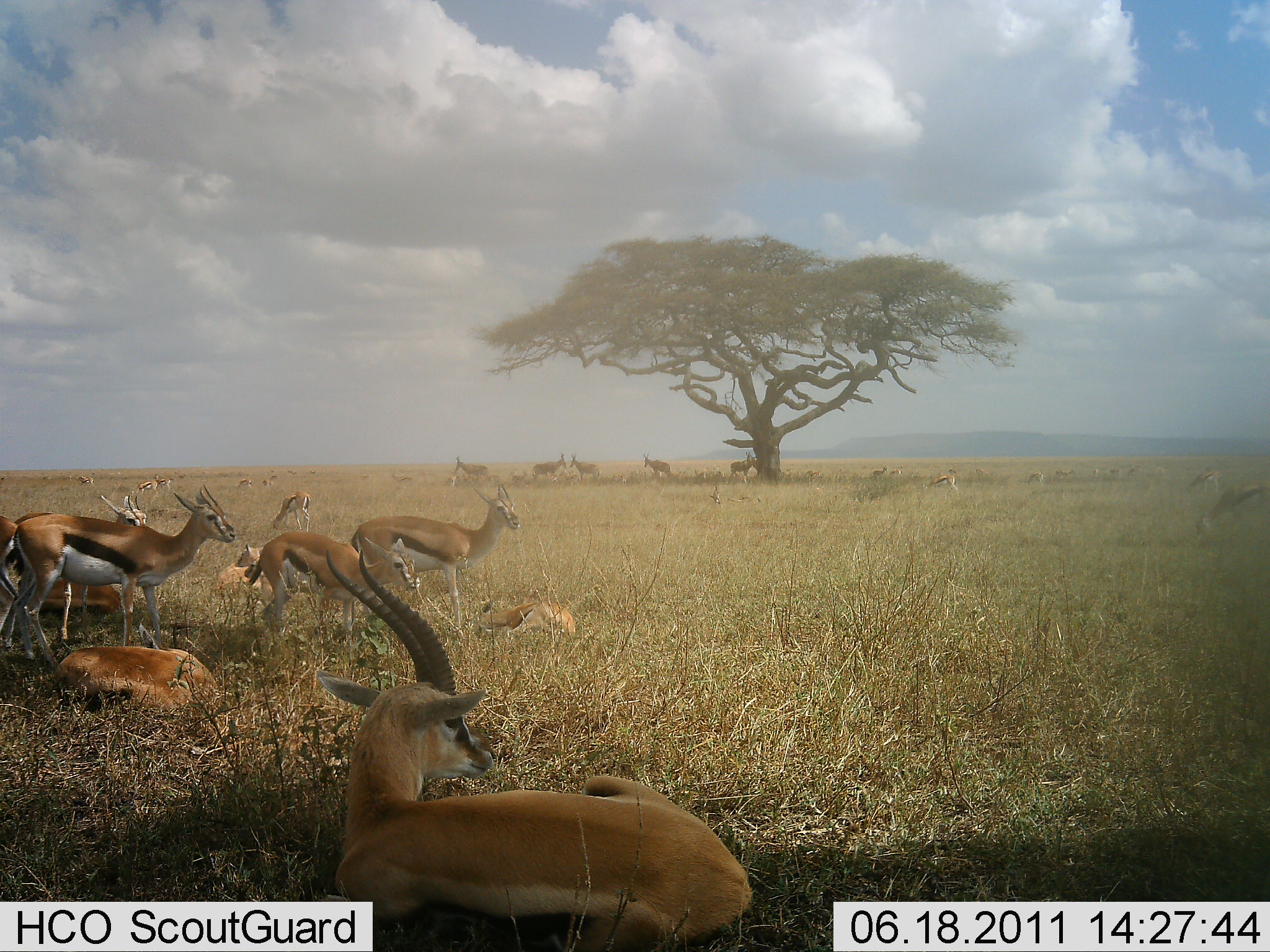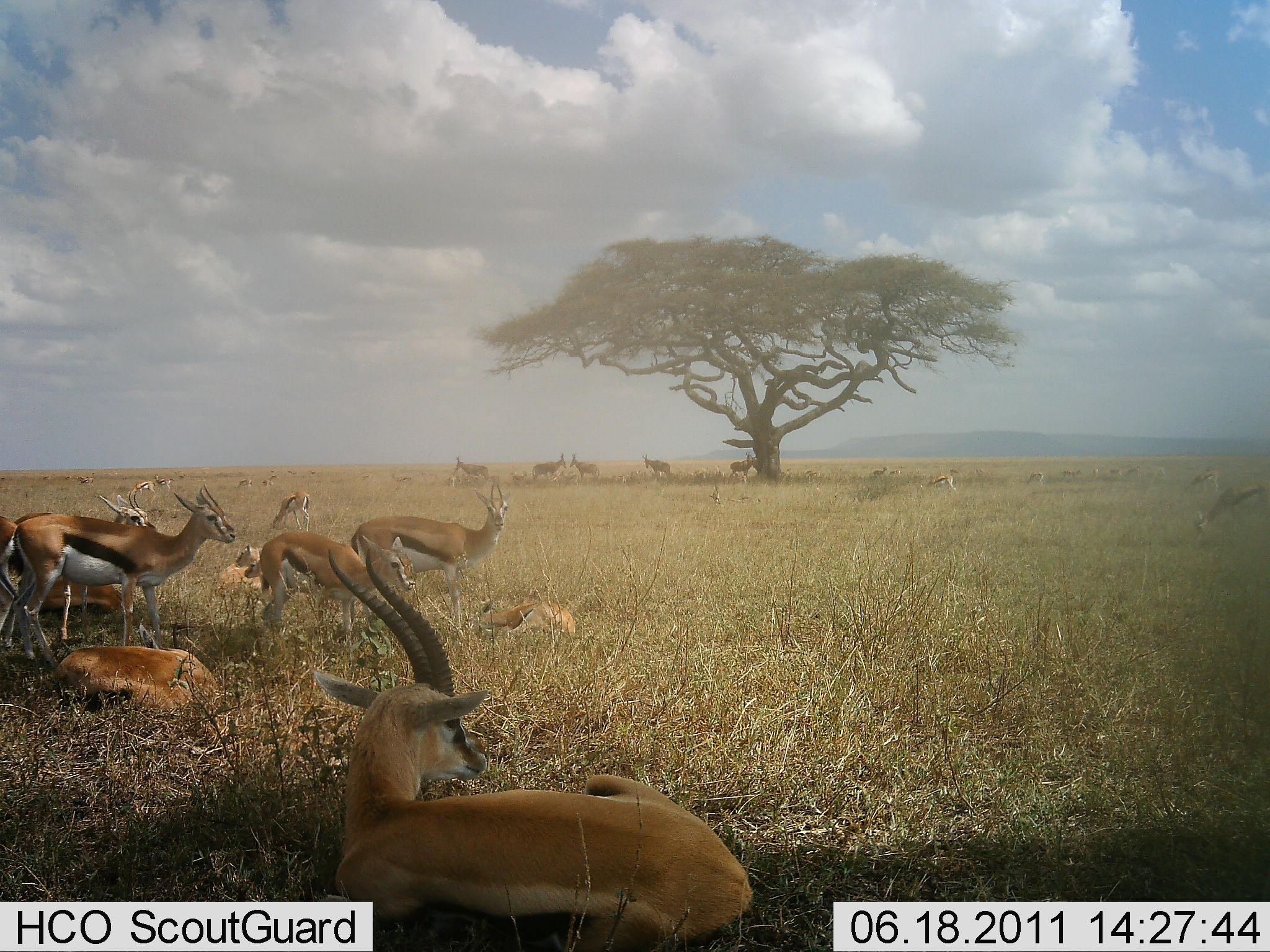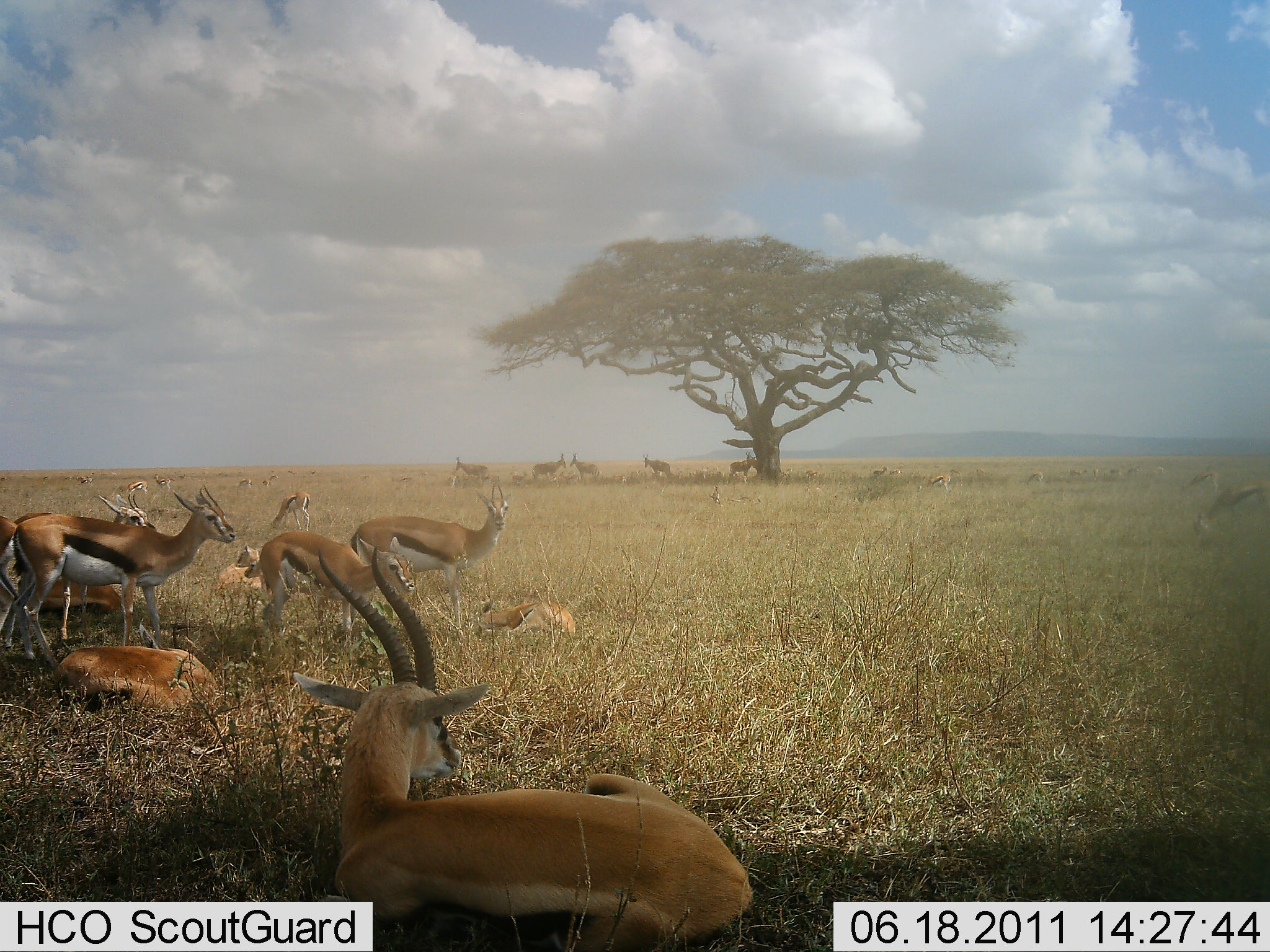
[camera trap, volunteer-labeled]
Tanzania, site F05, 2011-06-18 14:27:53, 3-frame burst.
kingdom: Animalia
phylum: Chordata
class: Mammalia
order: Artiodactyla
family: Bovidae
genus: Eudorcas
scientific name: Eudorcas thomsonii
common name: thomson's gazelle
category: gazellethomsons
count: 11-50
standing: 91%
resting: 100%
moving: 0%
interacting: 0%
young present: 18%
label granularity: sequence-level